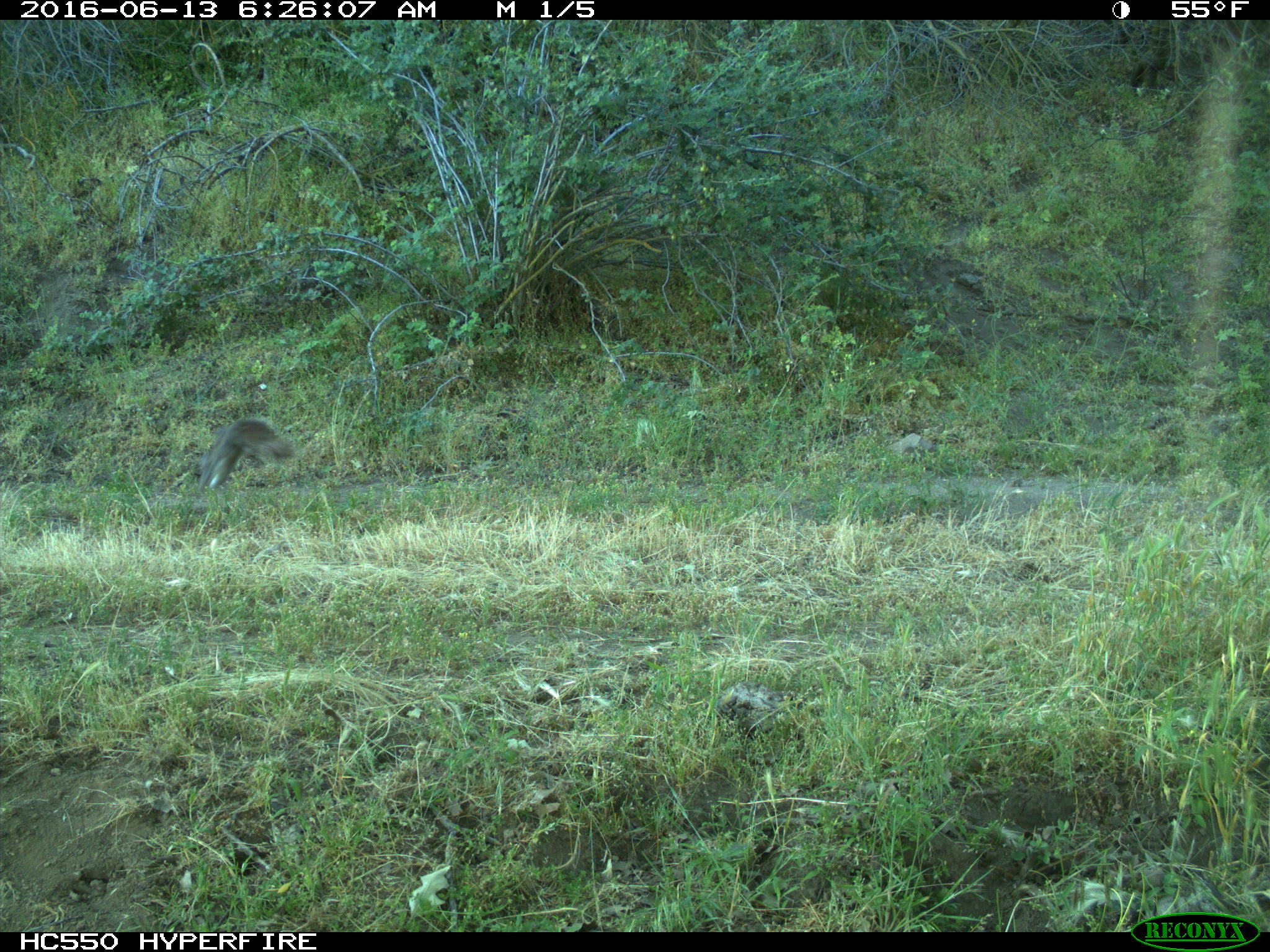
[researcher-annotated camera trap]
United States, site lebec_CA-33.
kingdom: Animalia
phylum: Chordata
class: Mammalia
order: Rodentia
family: Sciuridae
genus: Sciurus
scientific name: Sciurus carolinensis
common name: eastern gray squirrel